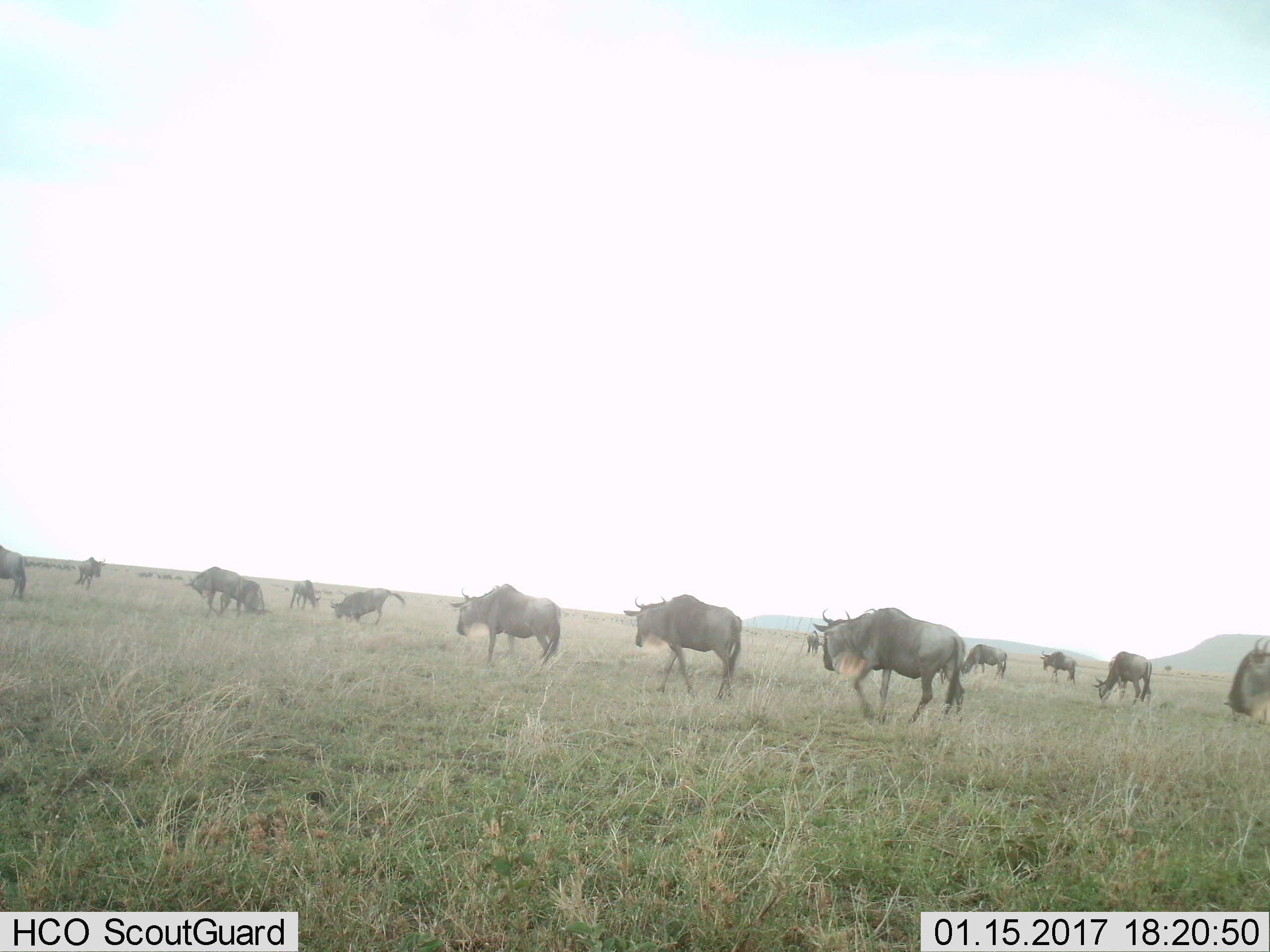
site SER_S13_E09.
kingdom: Animalia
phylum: Chordata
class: Mammalia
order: Artiodactyla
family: Bovidae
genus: Connochaetes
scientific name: Connochaetes taurinus taurinus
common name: blue wildebeest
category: wildebeestblue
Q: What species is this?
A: Wildebeestblue (blue wildebeest) (Connochaetes taurinus taurinus).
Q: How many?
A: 11-50.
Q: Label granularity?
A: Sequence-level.